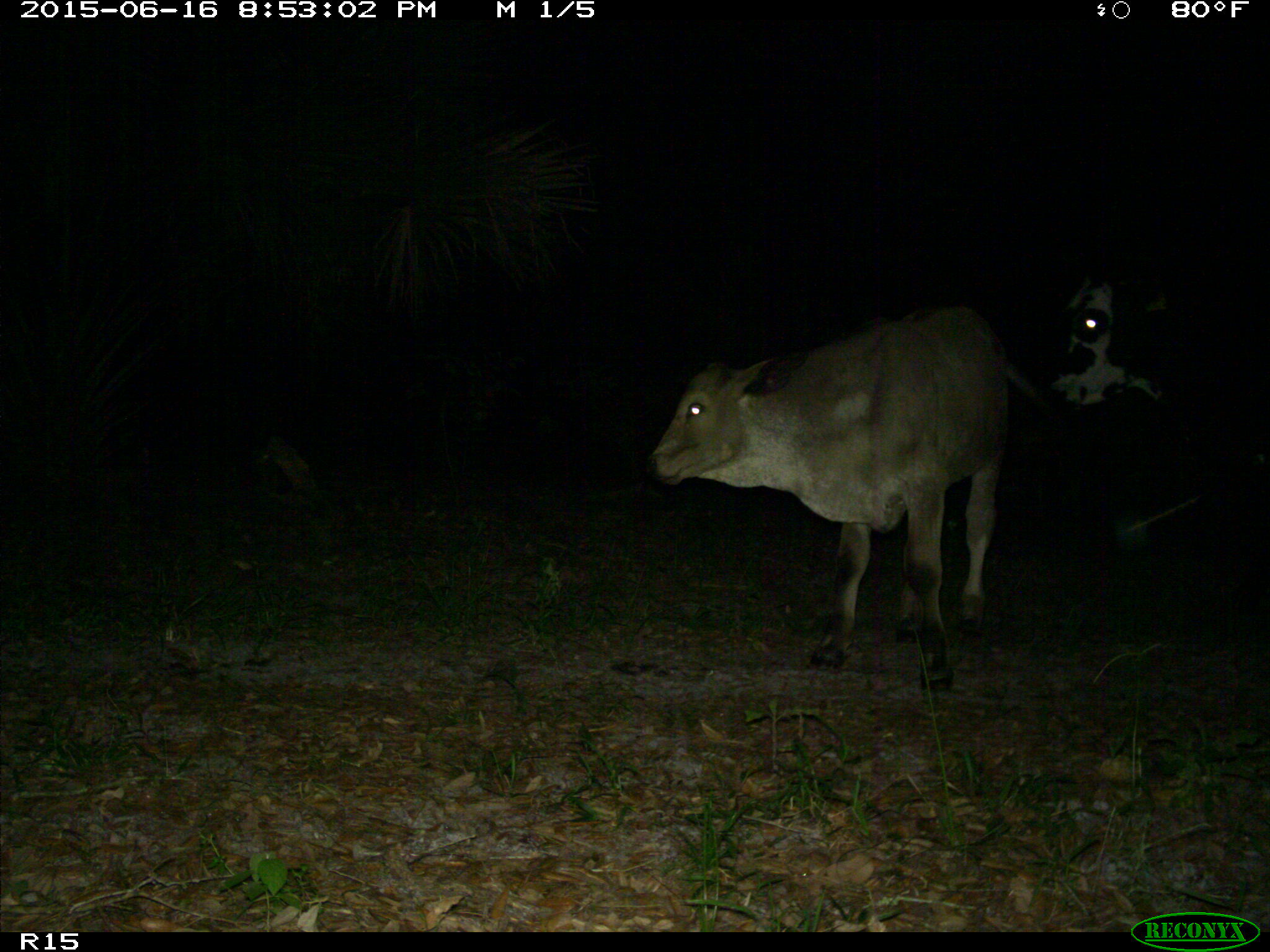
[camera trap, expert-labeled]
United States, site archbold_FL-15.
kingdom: Animalia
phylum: Chordata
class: Mammalia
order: Artiodactyla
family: Bovidae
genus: Bos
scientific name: Bos taurus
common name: domestic cow